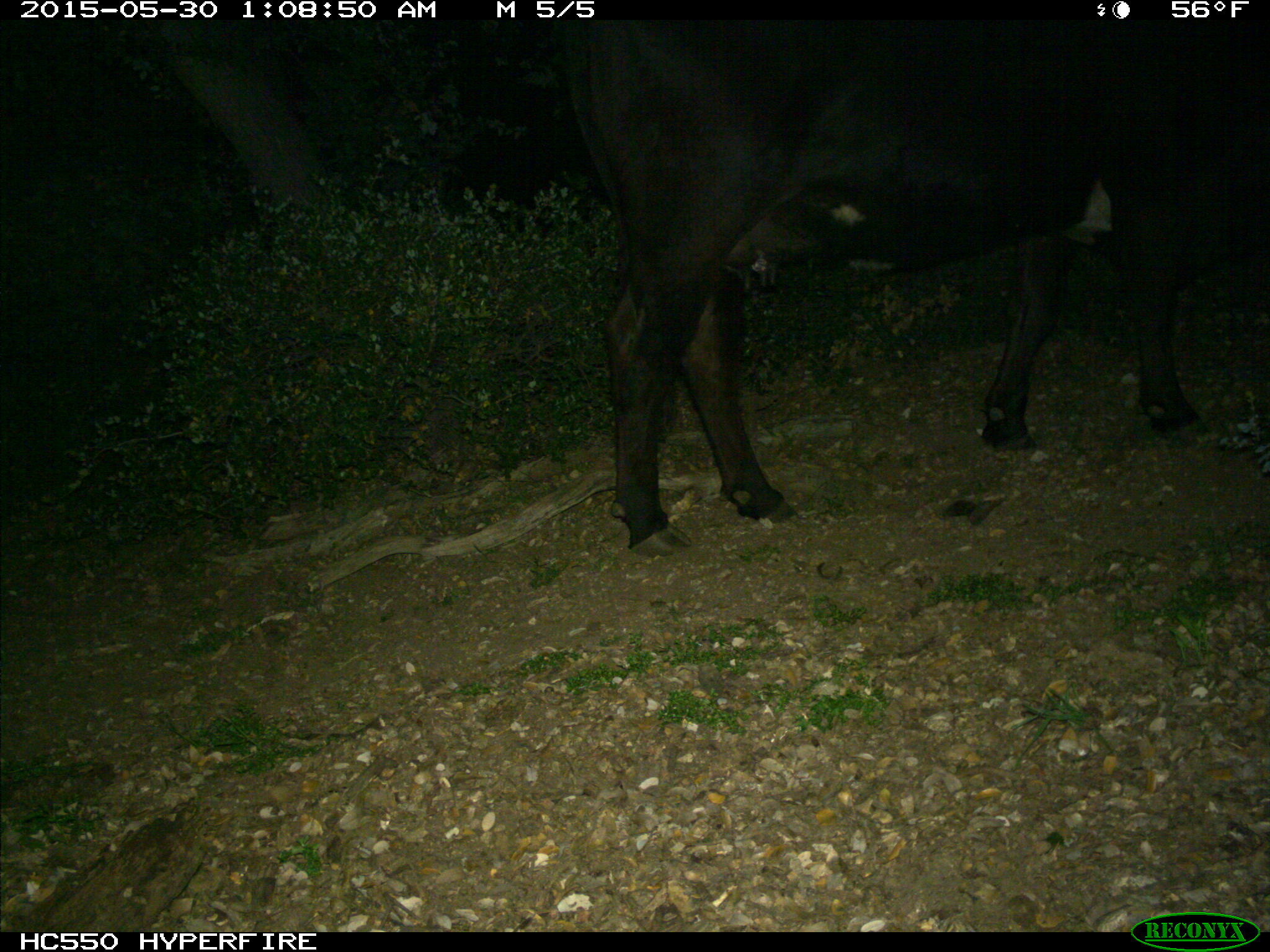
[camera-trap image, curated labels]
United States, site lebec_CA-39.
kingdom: Animalia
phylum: Chordata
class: Mammalia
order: Artiodactyla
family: Bovidae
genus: Bos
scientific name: Bos taurus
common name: domestic cow